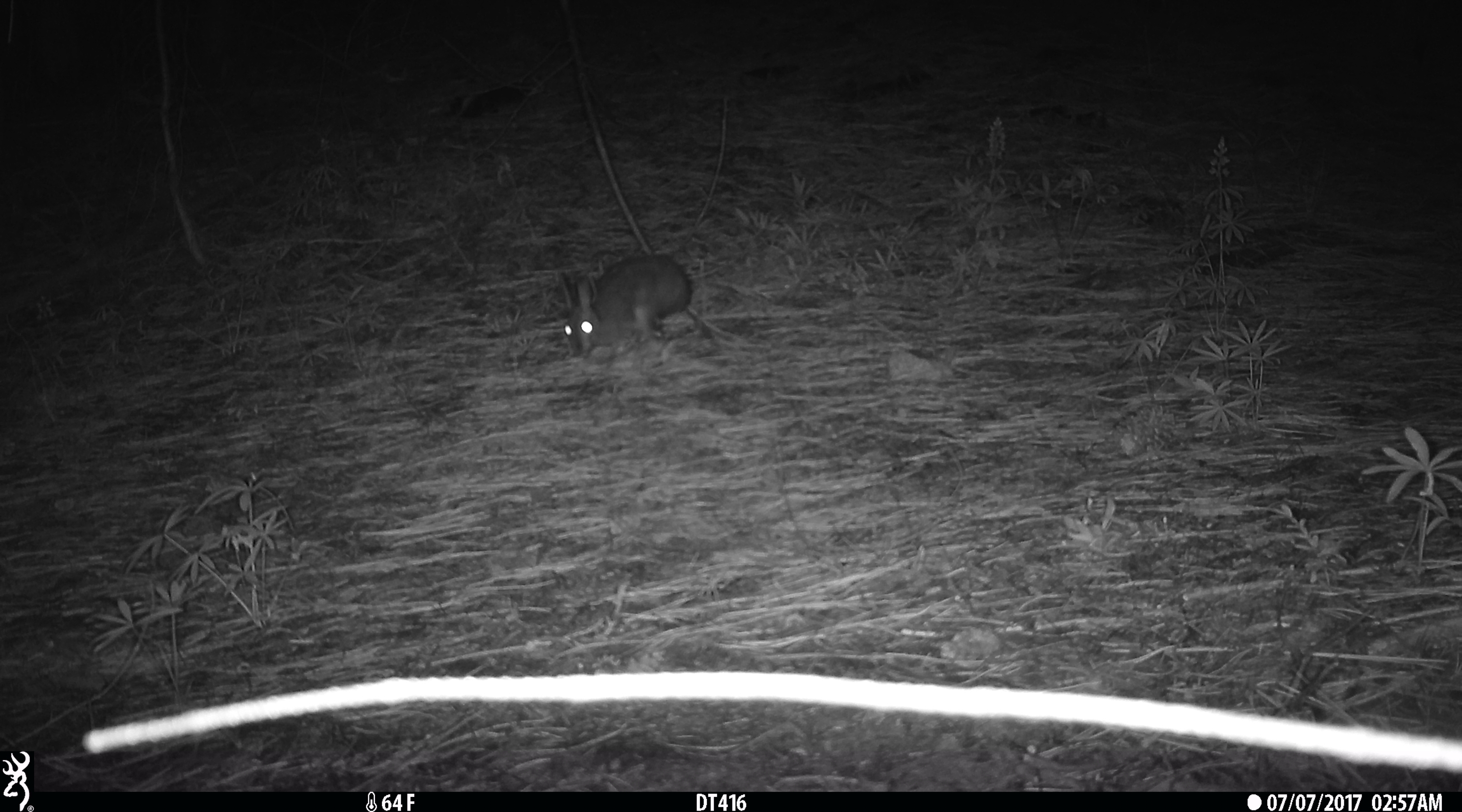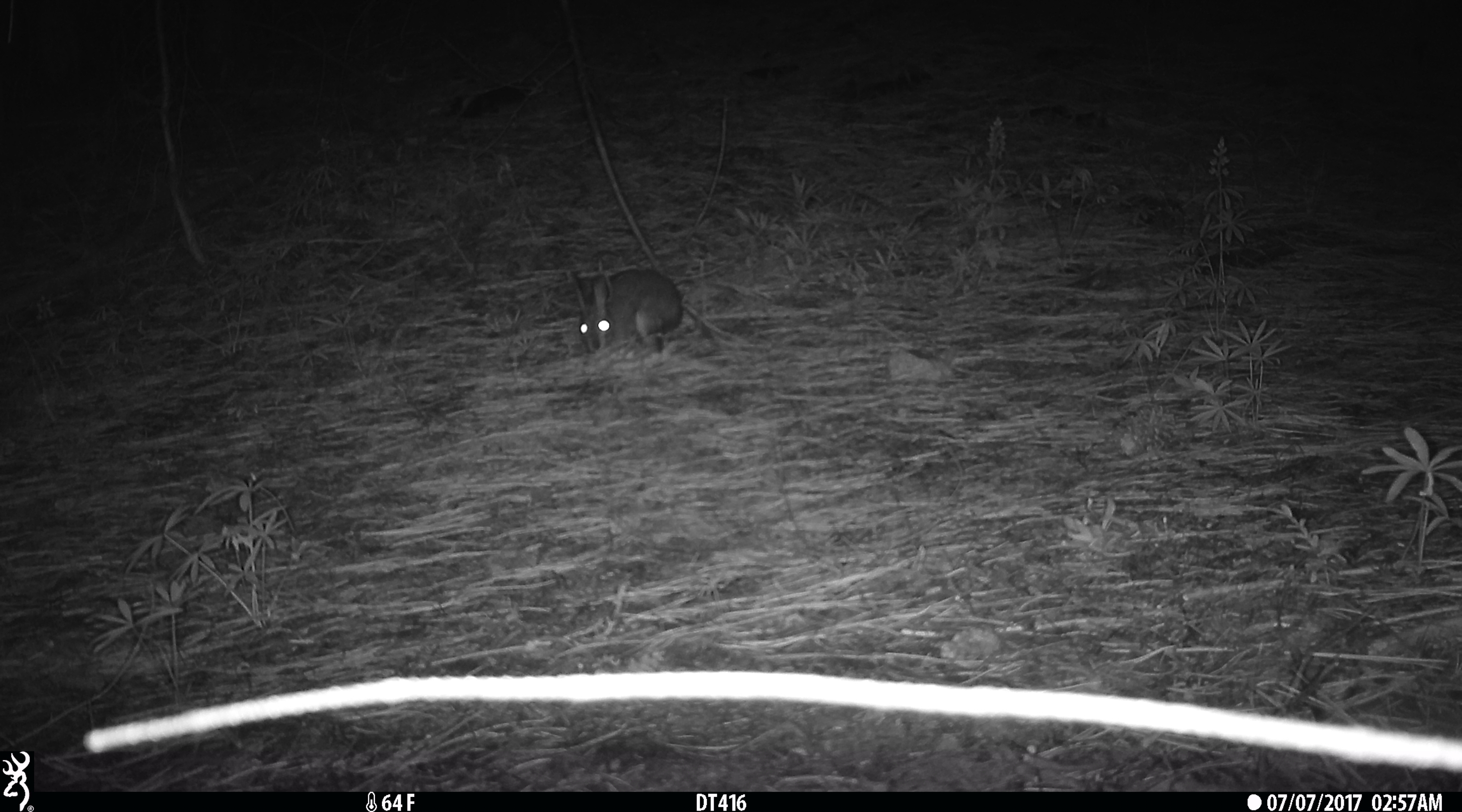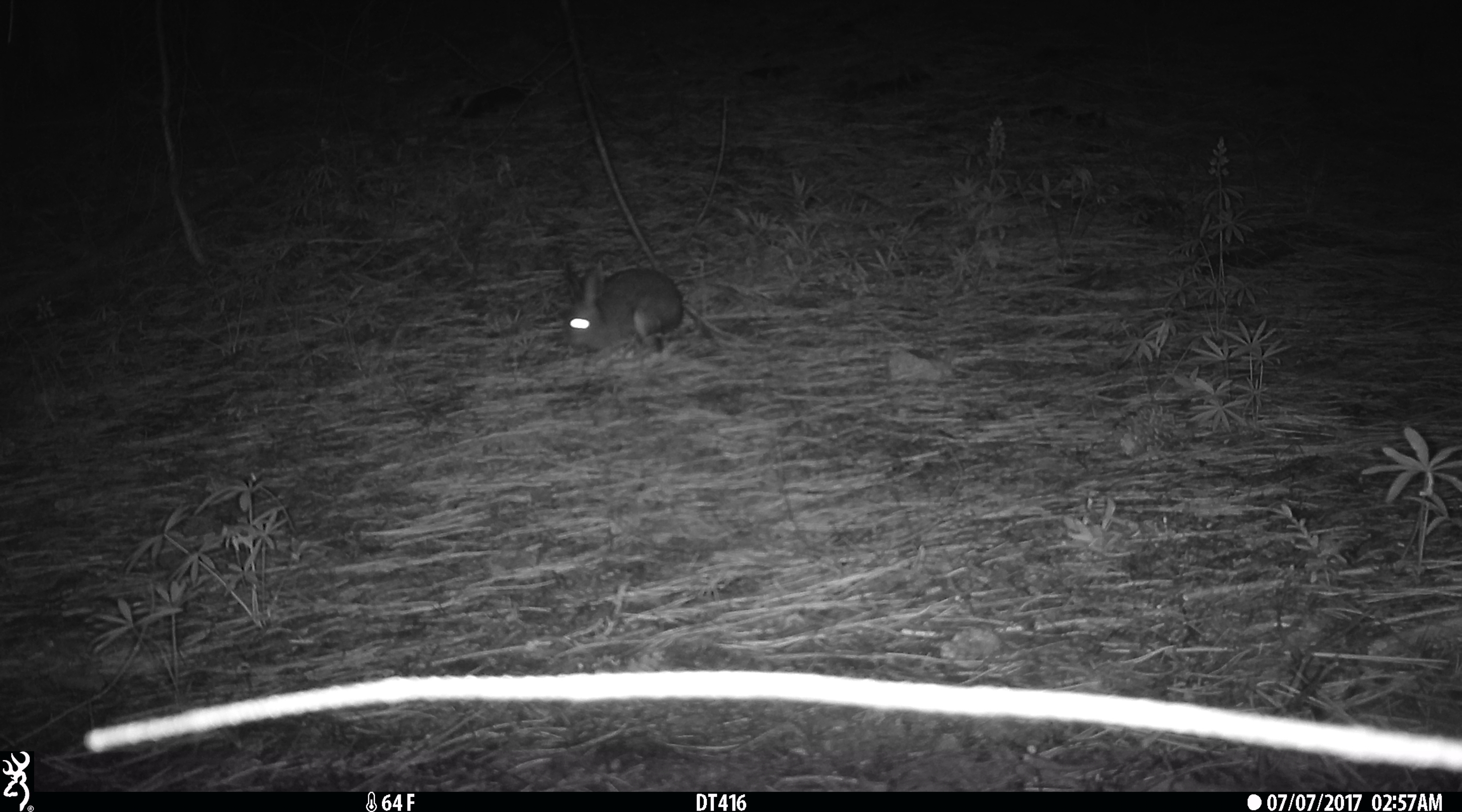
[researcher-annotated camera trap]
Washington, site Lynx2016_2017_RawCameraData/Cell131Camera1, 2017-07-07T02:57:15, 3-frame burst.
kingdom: Animalia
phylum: Chordata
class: Mammalia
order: Lagomorpha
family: Leporidae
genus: Lepus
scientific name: Lepus americanus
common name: snowshoe hare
Lepus americanus (snowshoe hare). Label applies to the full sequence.